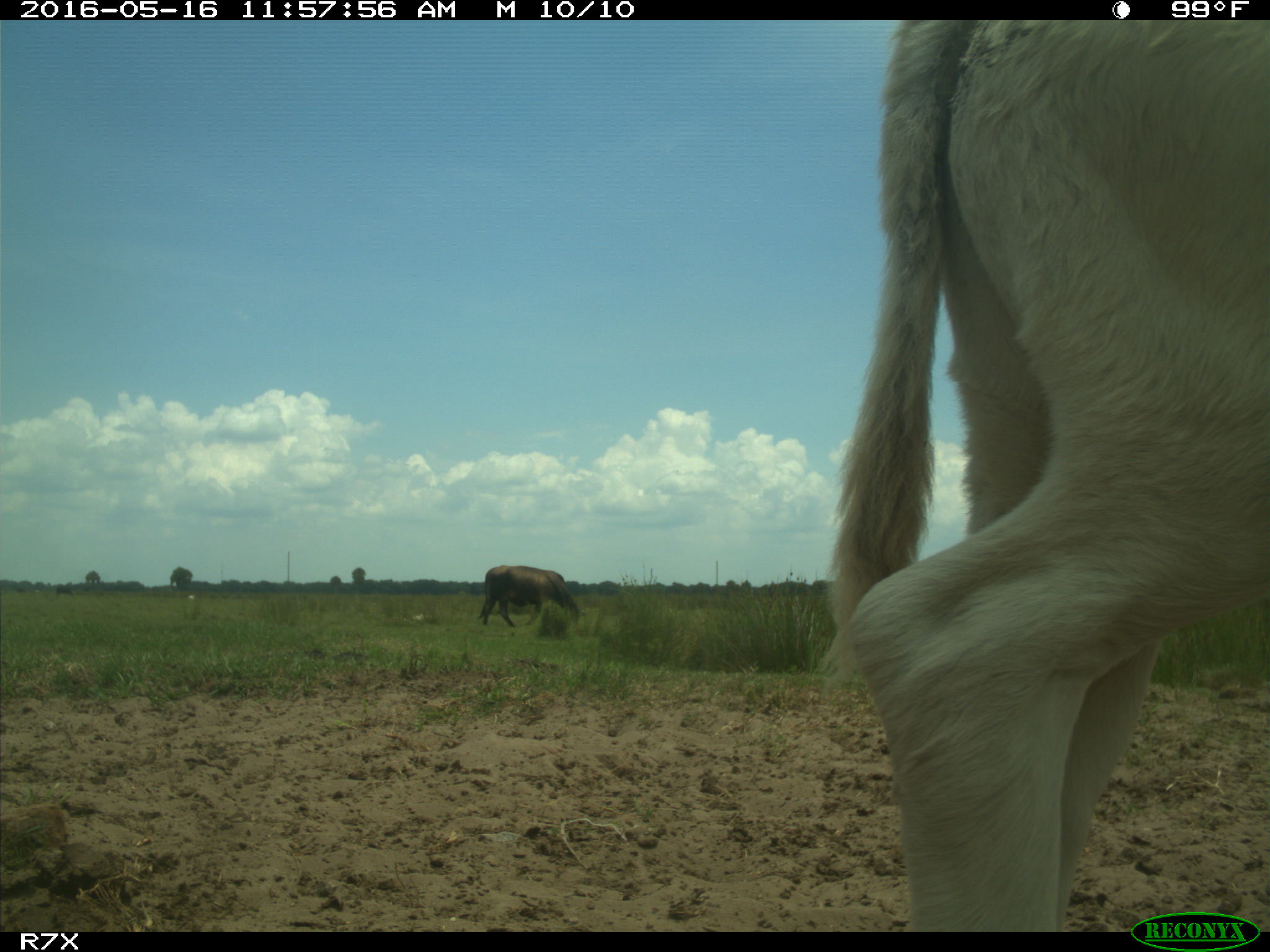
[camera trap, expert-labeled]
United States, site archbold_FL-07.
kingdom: Animalia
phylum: Chordata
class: Mammalia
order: Artiodactyla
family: Bovidae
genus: Bos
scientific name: Bos taurus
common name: domestic cow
Bos taurus (domestic cow).